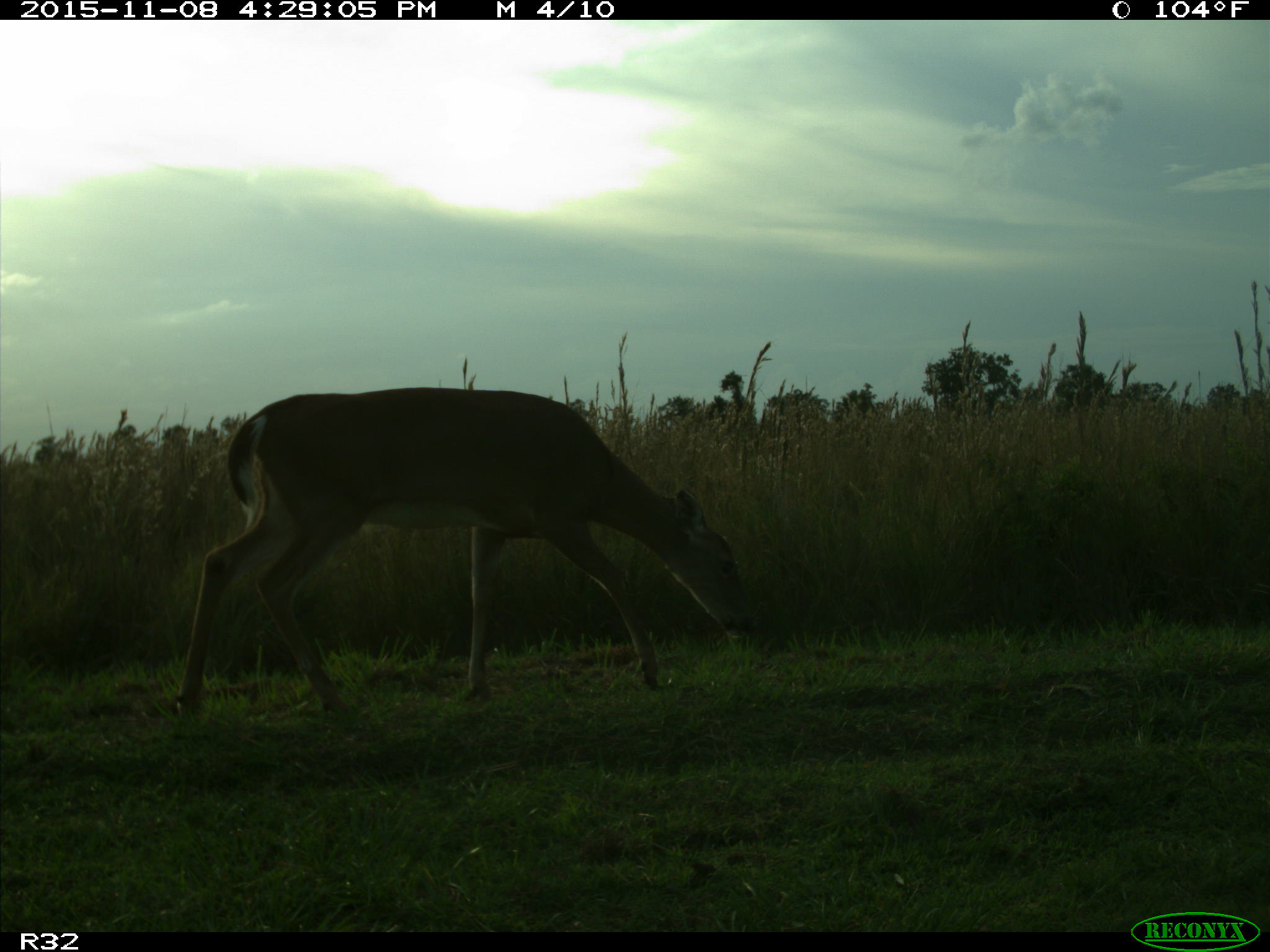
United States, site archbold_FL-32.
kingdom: Animalia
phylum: Chordata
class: Mammalia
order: Artiodactyla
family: Cervidae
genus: Odocoileus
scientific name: Odocoileus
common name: deer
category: unidentified deer